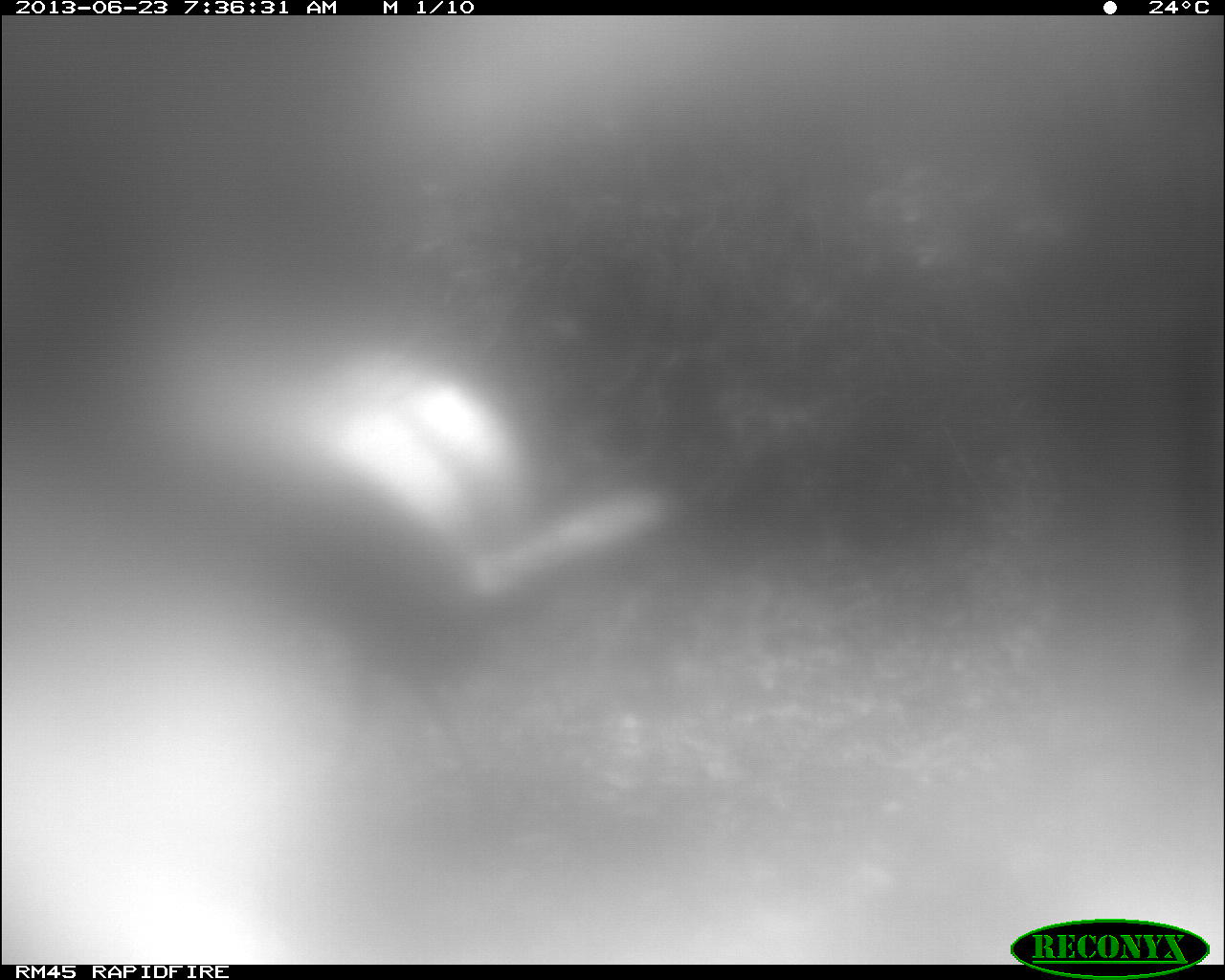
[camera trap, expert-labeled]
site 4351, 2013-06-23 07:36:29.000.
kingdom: Animalia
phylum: Chordata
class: Aves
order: Galliformes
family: Phasianidae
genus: Meleagris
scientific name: Meleagris ocellata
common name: ocellated turkey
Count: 1.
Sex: male.